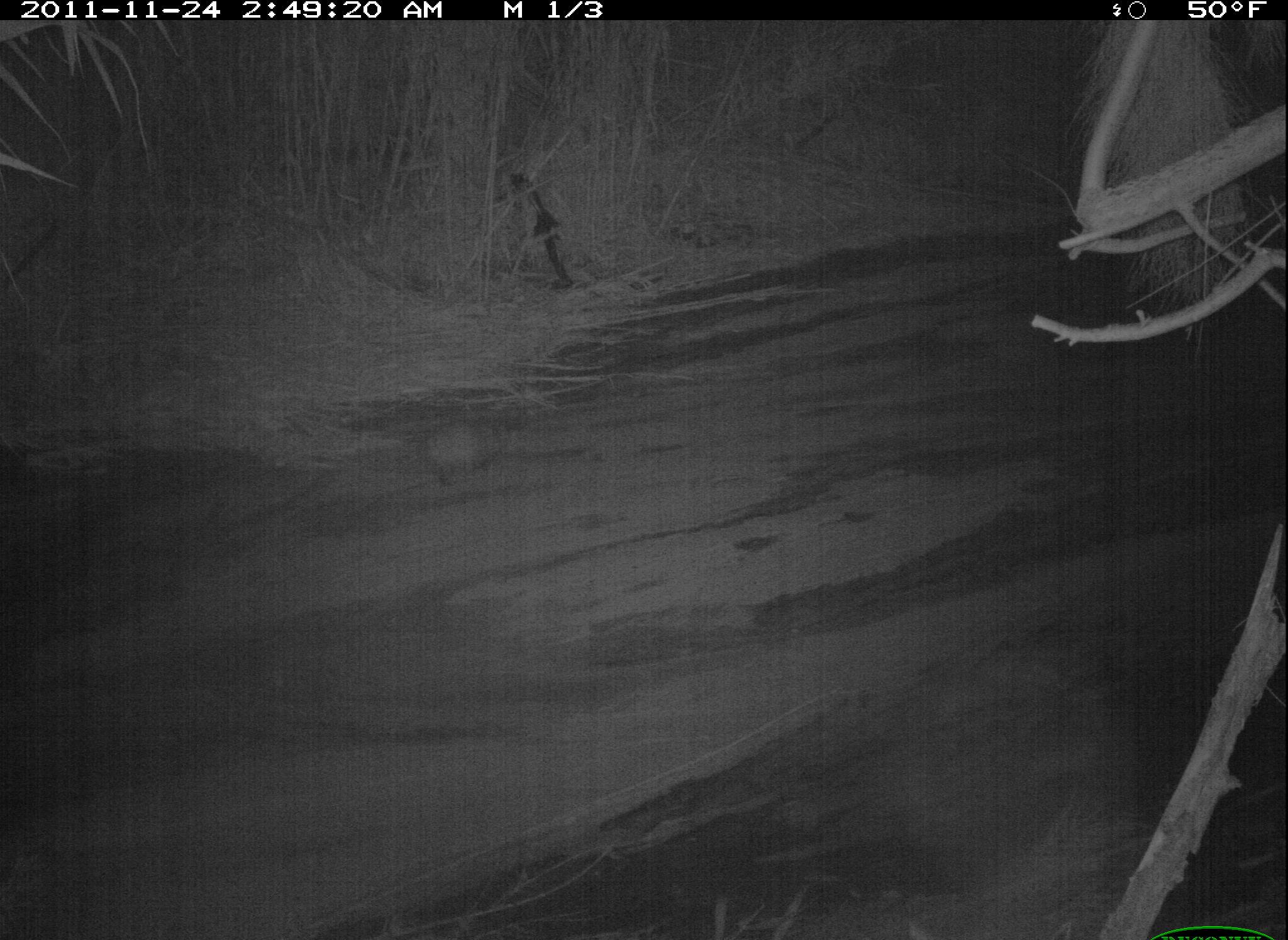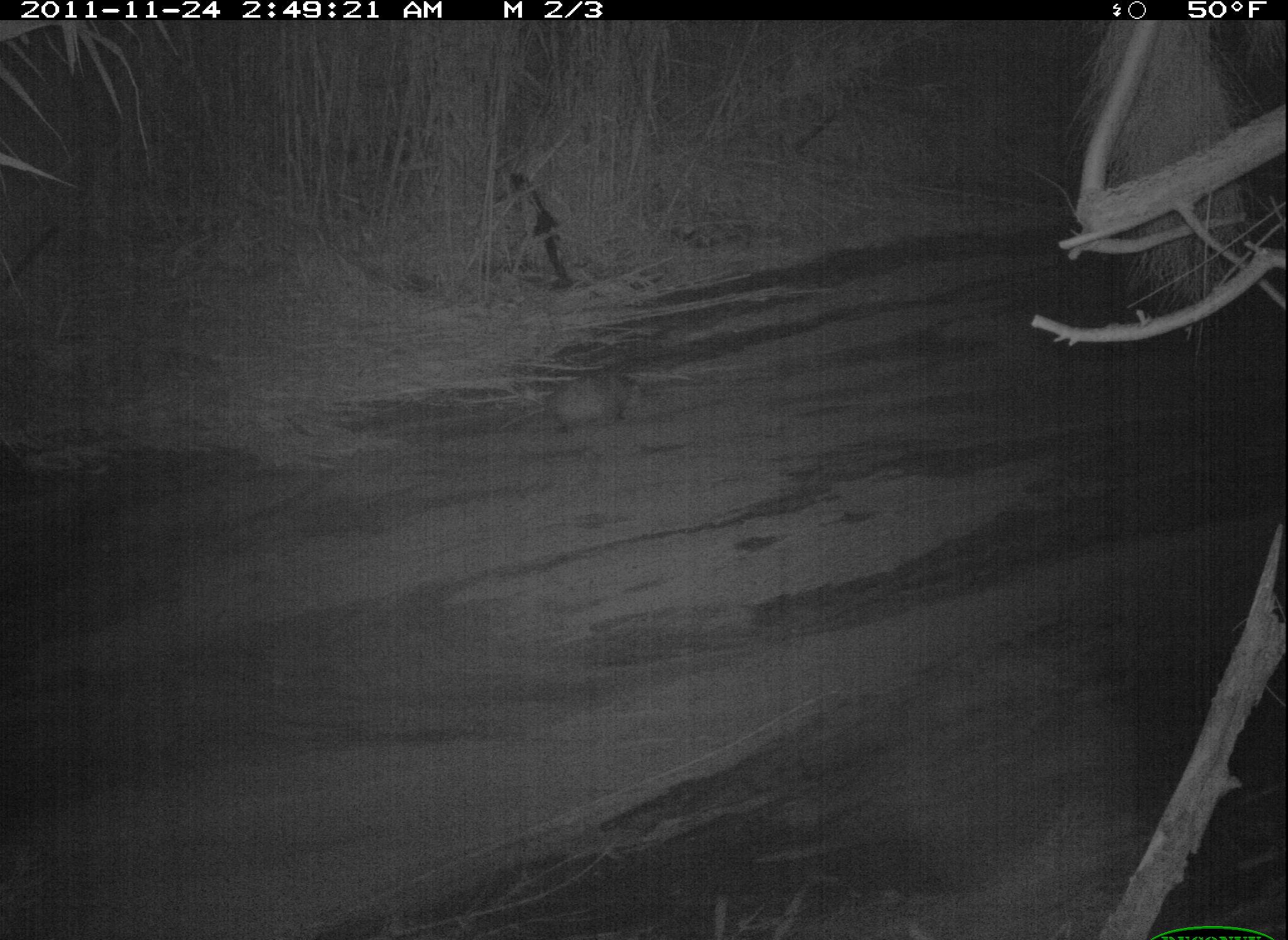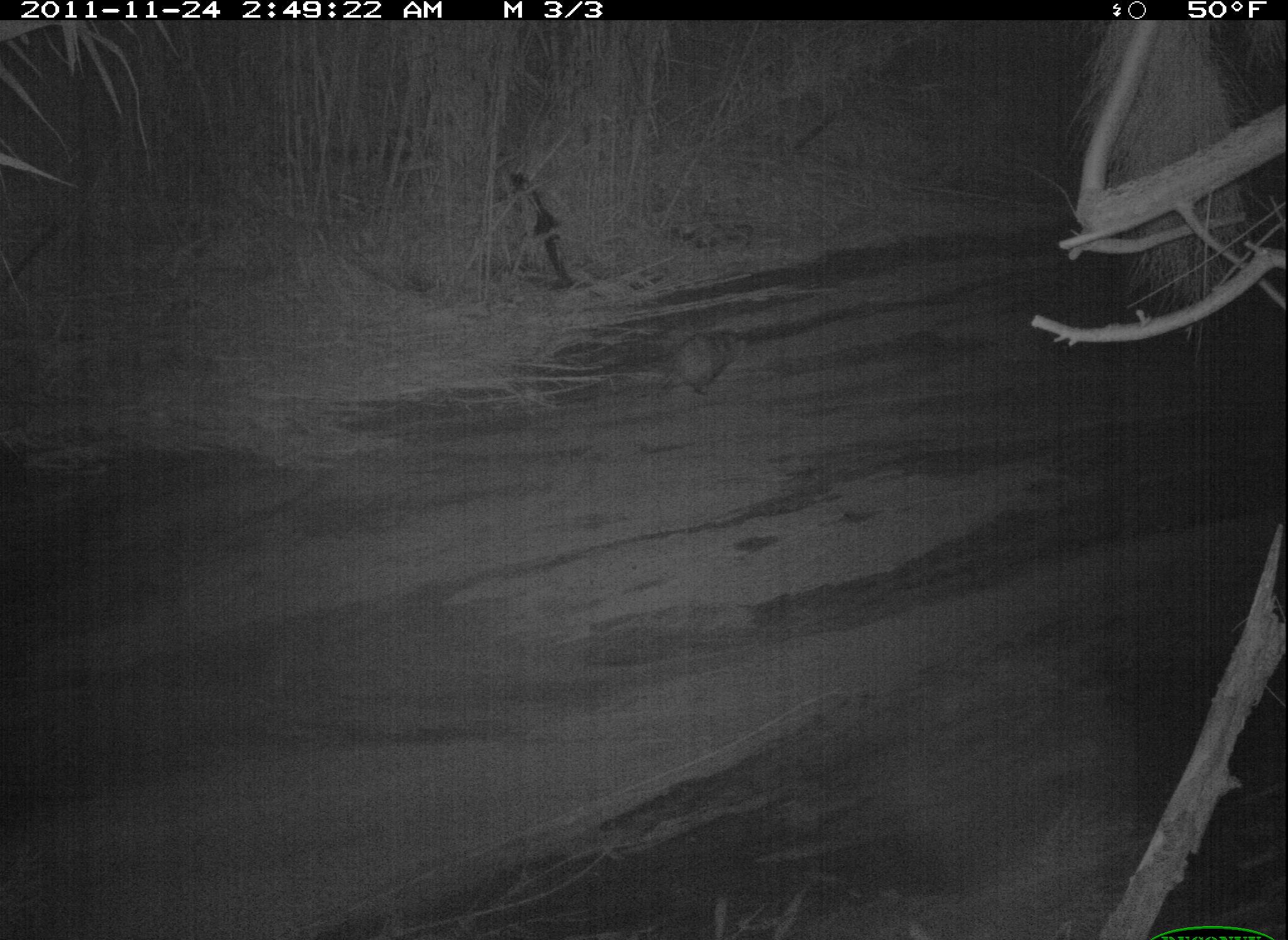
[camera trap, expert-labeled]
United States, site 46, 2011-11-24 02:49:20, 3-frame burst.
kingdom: Animalia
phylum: Chordata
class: Mammalia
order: Didelphimorphia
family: Didelphidae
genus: Didelphis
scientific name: Didelphis virginiana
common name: virginia opossum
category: opossum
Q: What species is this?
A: Opossum (virginia opossum) (Didelphis virginiana).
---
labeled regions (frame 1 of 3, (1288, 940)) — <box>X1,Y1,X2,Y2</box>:
opossum: <box>417,388,535,488</box>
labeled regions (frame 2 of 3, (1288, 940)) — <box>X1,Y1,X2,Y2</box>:
opossum: <box>501,358,671,443</box>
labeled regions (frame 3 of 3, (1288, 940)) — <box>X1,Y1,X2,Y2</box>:
opossum: <box>625,300,768,417</box>